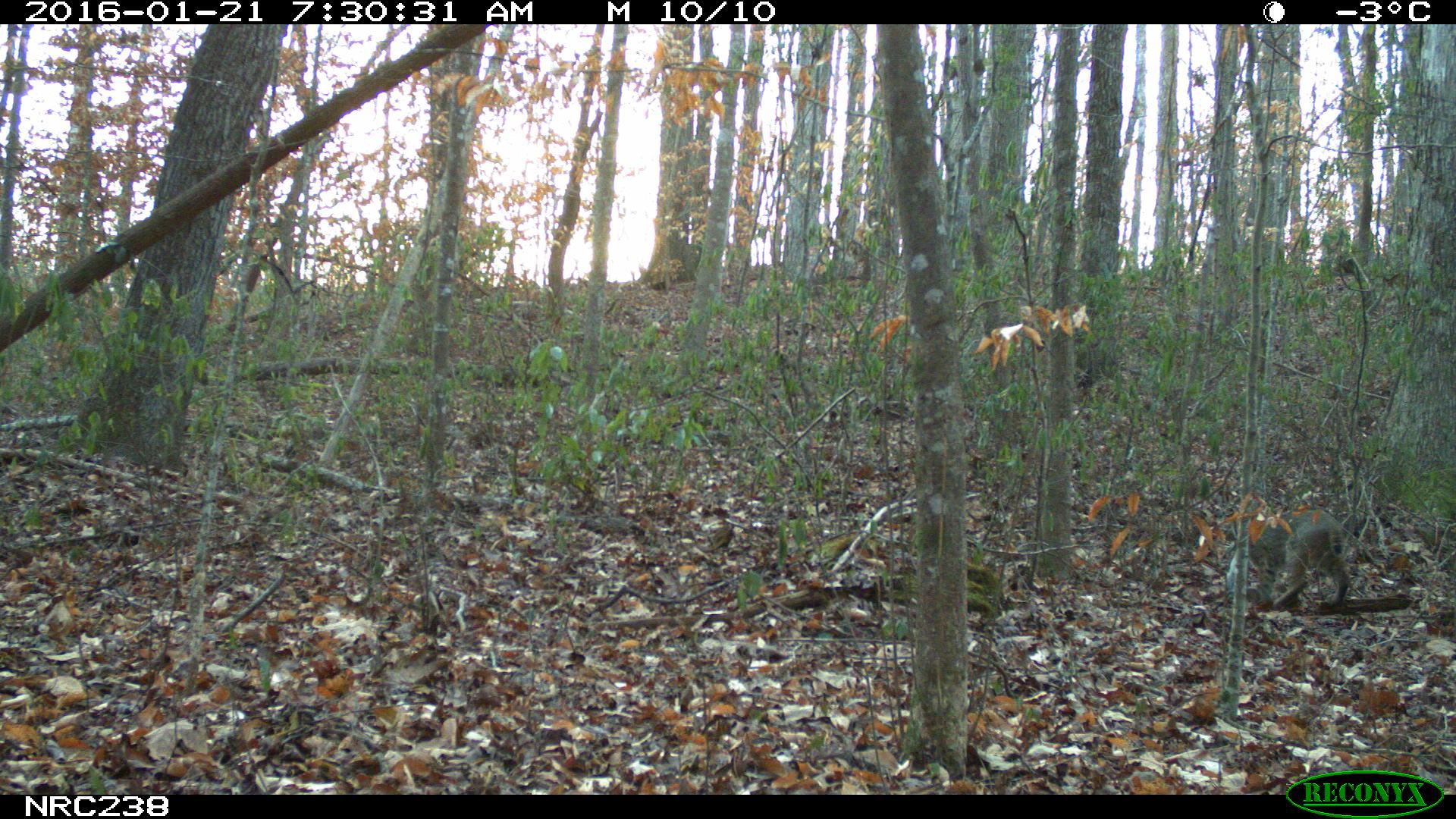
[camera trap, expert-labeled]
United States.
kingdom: Animalia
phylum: Chordata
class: Mammalia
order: Carnivora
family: Felidae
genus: Lynx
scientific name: Lynx rufus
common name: bobcat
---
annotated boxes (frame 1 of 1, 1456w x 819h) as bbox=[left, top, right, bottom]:
Bobcat: bbox=[1238, 493, 1365, 630]